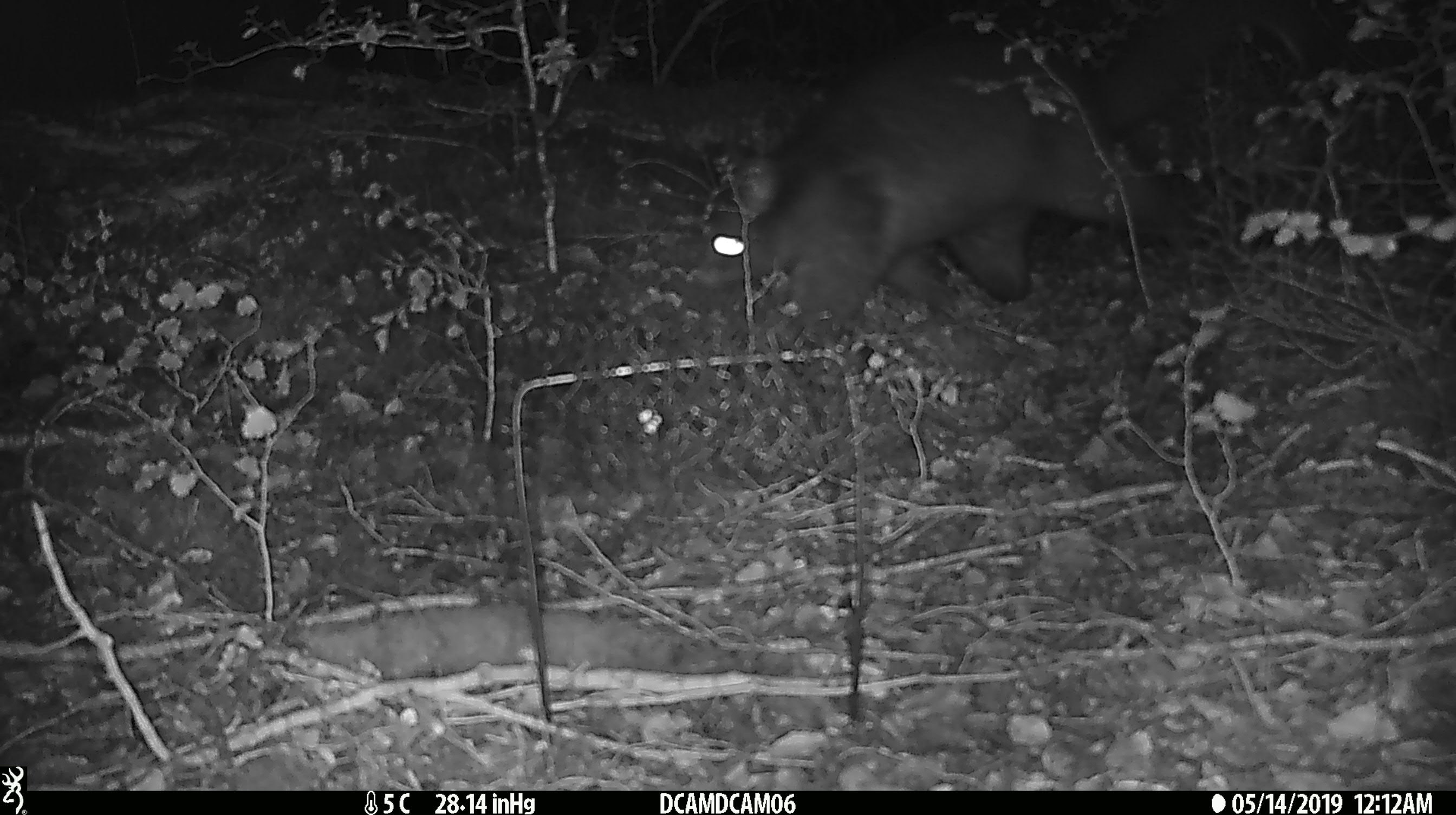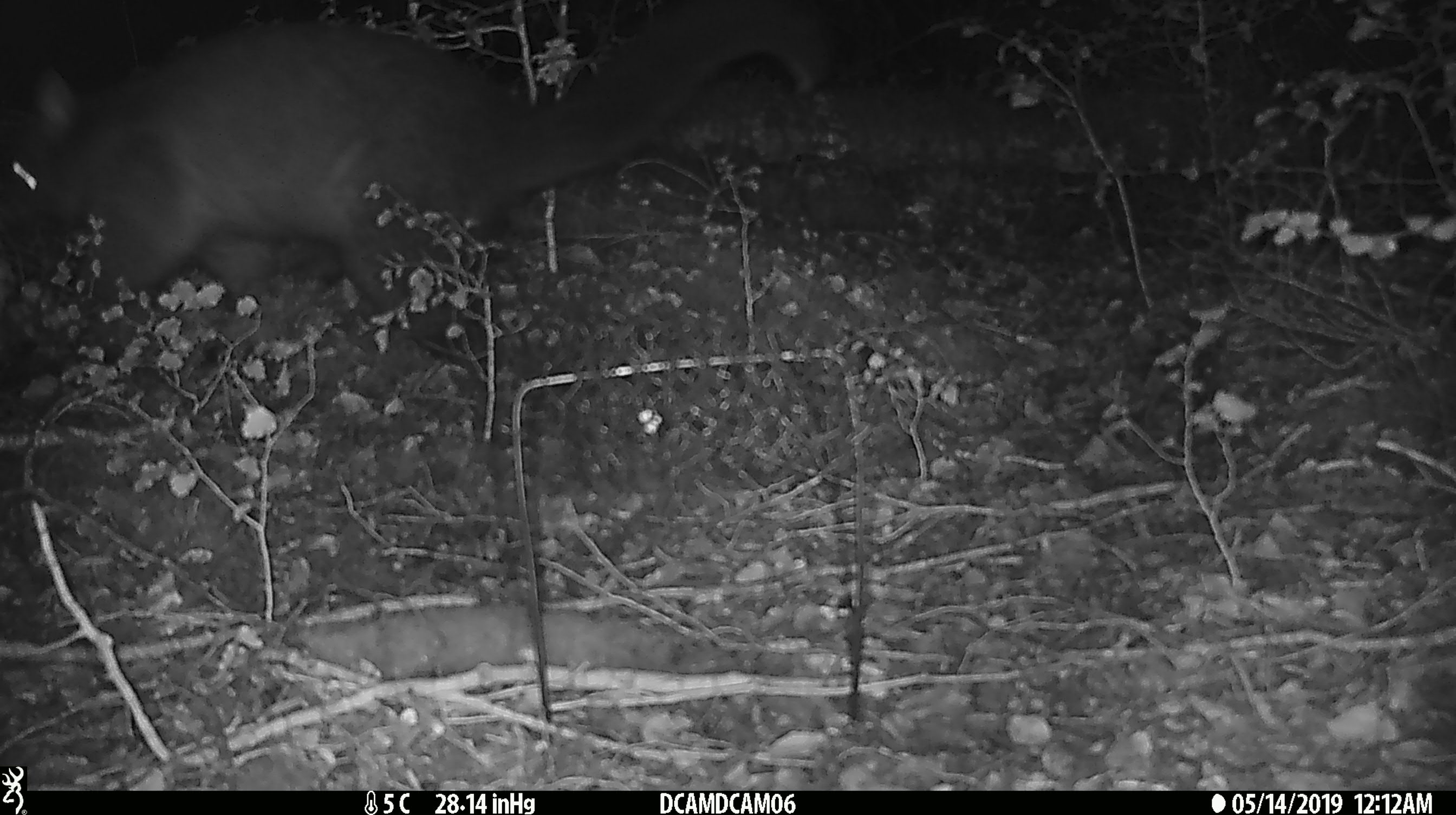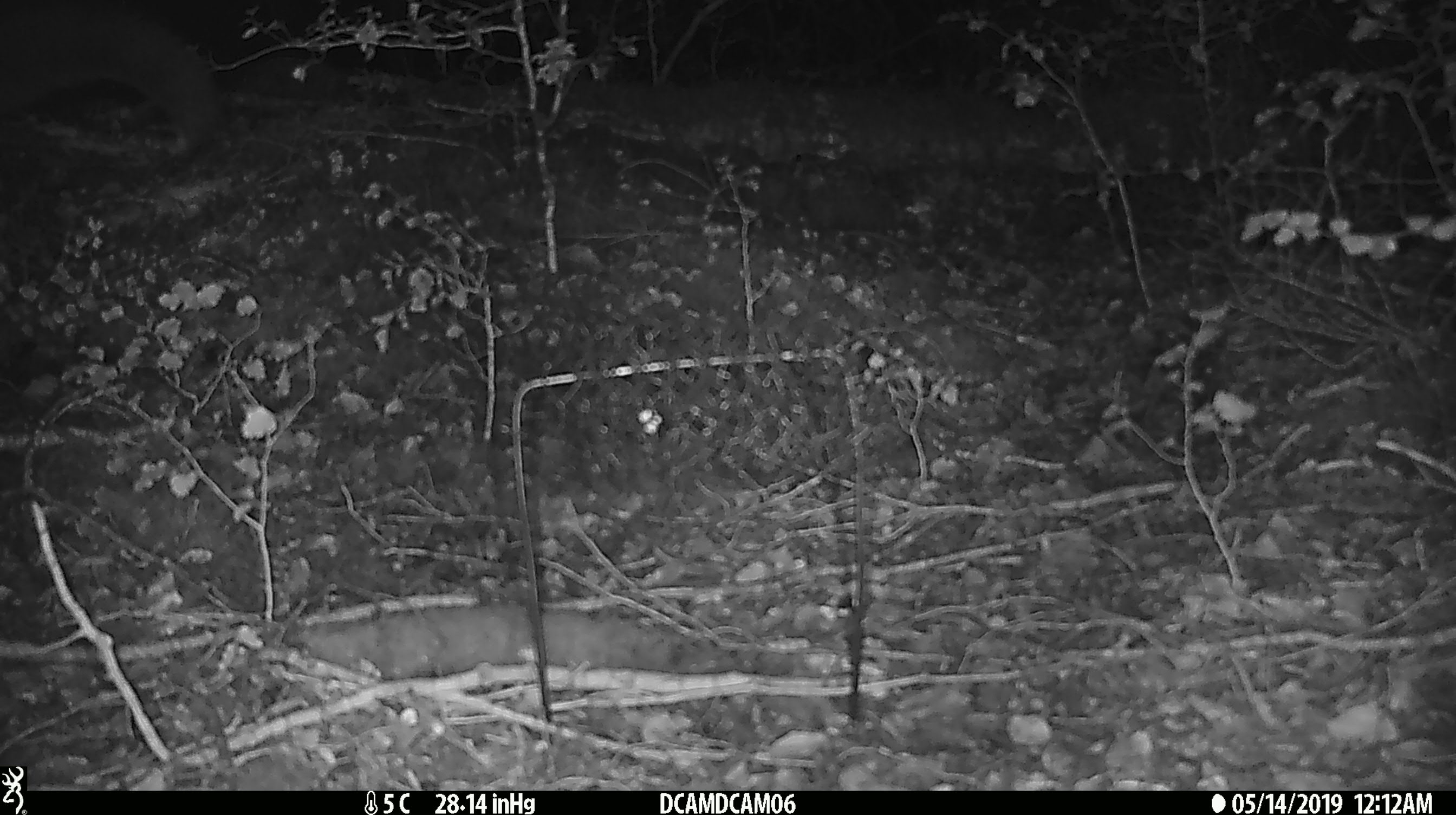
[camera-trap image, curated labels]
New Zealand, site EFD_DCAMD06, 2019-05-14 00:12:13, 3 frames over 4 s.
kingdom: Animalia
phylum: Chordata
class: Mammalia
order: Diprotodontia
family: Phalangeridae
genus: Trichosurus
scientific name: Trichosurus vulpecula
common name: common brushtail possum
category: possum